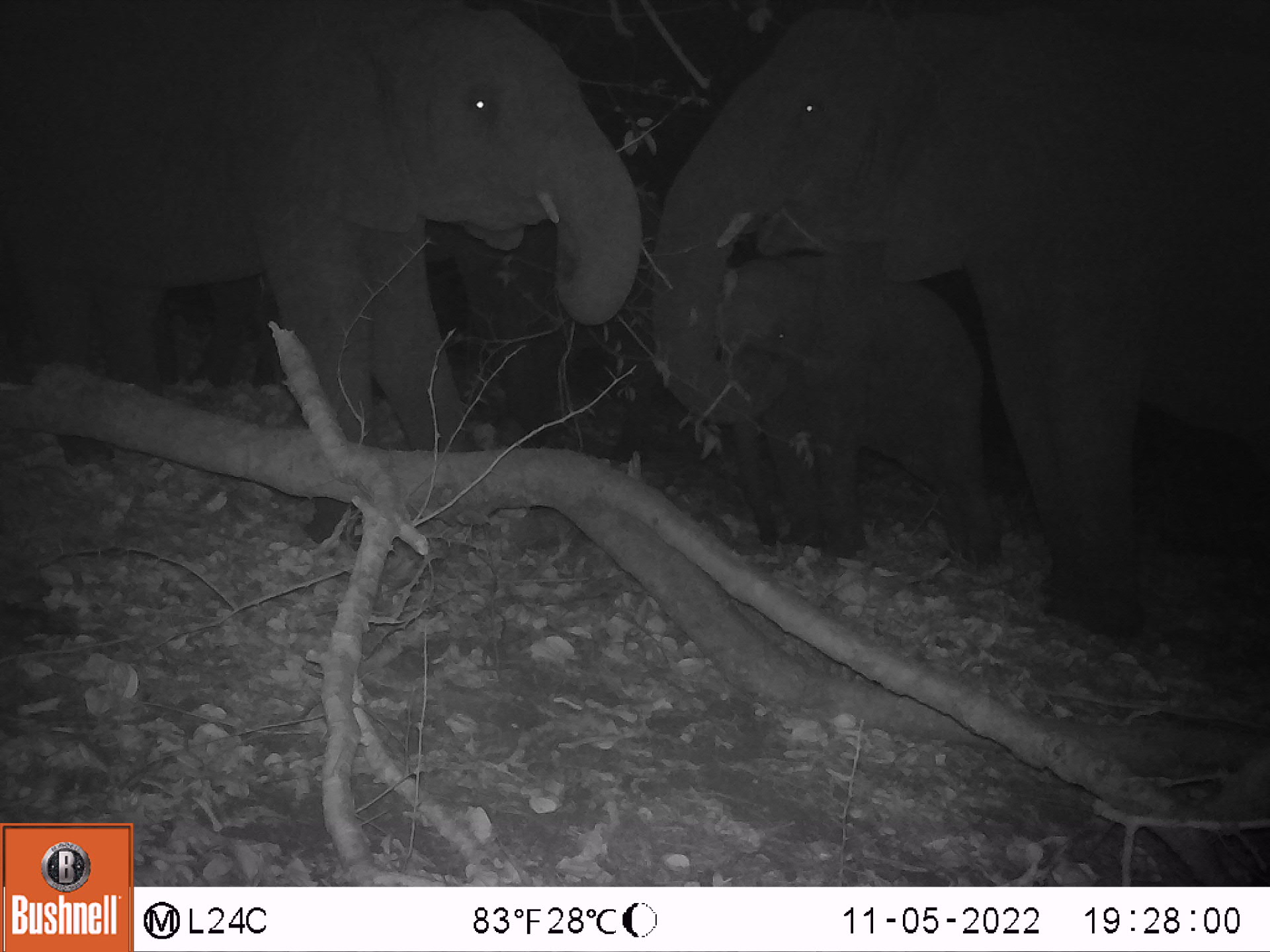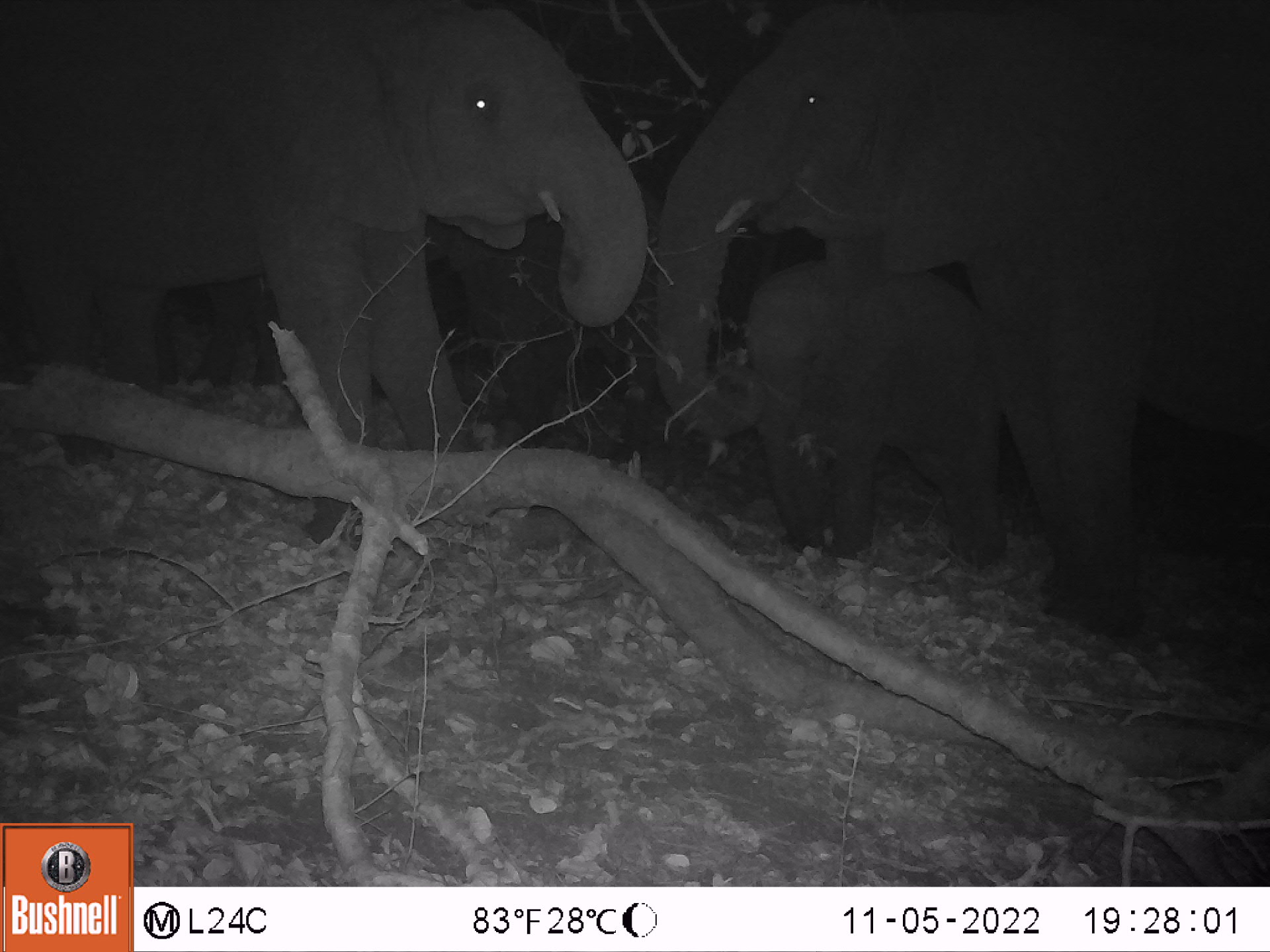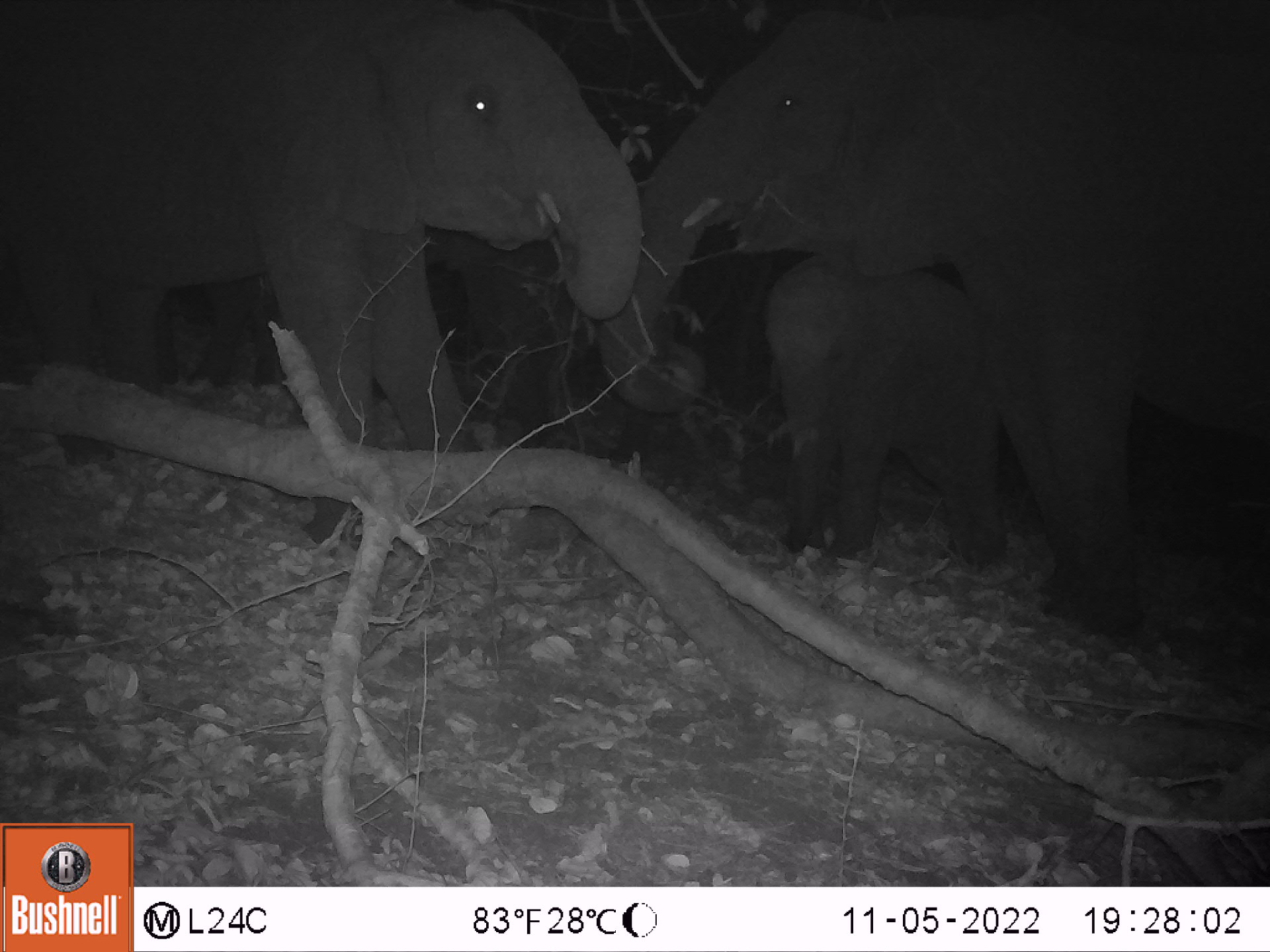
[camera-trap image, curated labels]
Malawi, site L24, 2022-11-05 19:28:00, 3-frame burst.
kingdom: Animalia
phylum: Chordata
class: Mammalia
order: Proboscidea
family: Elephantidae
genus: Loxodonta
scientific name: Loxodonta africana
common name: african savanna elephant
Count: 4.